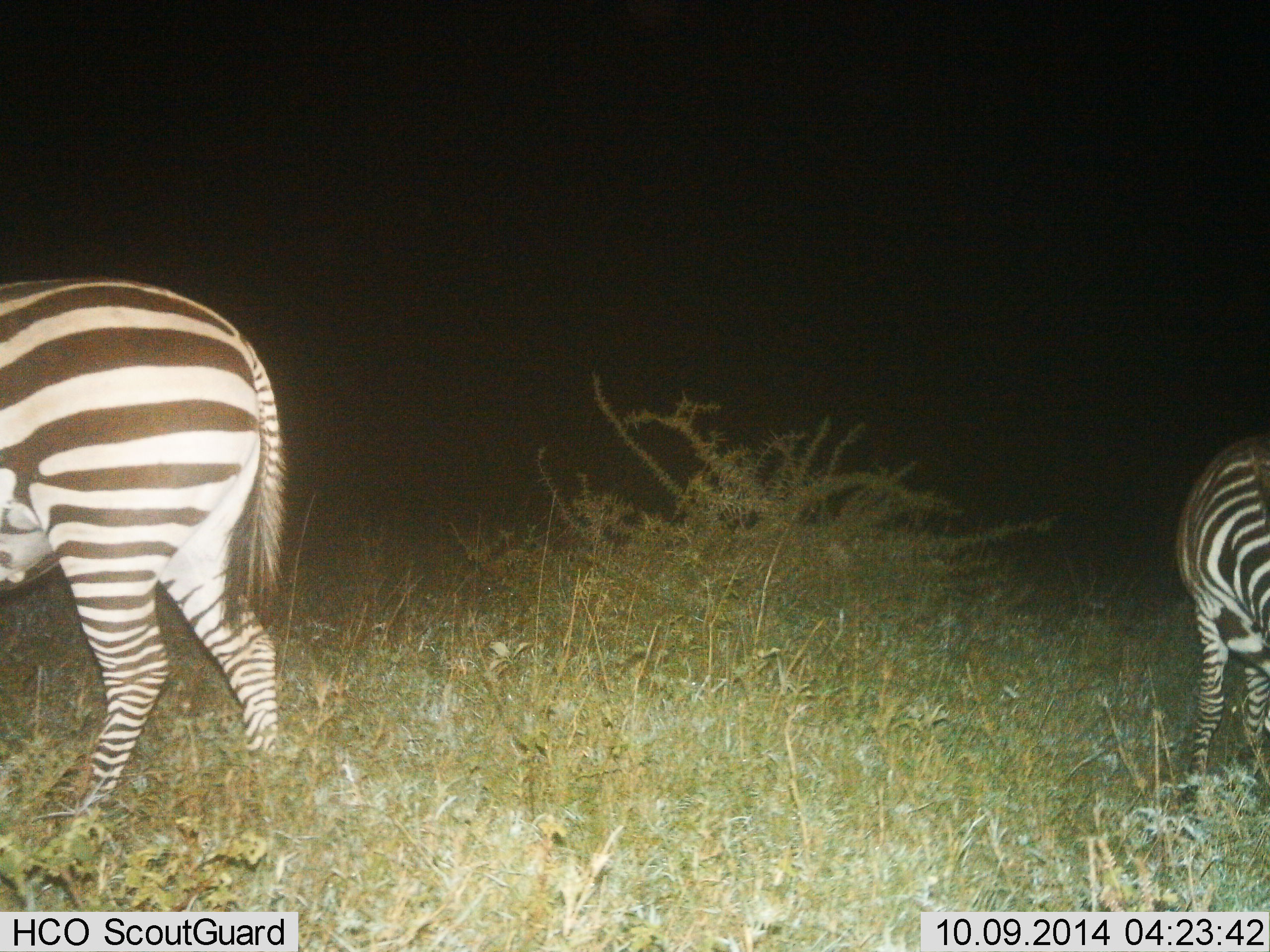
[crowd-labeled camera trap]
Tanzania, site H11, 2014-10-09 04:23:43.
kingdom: Animalia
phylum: Chordata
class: Mammalia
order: Perissodactyla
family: Equidae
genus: Equus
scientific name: Equus quagga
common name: plains zebra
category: zebra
Zebra (plains zebra) (Equus quagga), count 2. Behavior (volunteer vote fractions): standing 60%, resting 0%, moving 10%, interacting 0%. Young present (vote fraction): 10%. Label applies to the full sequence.